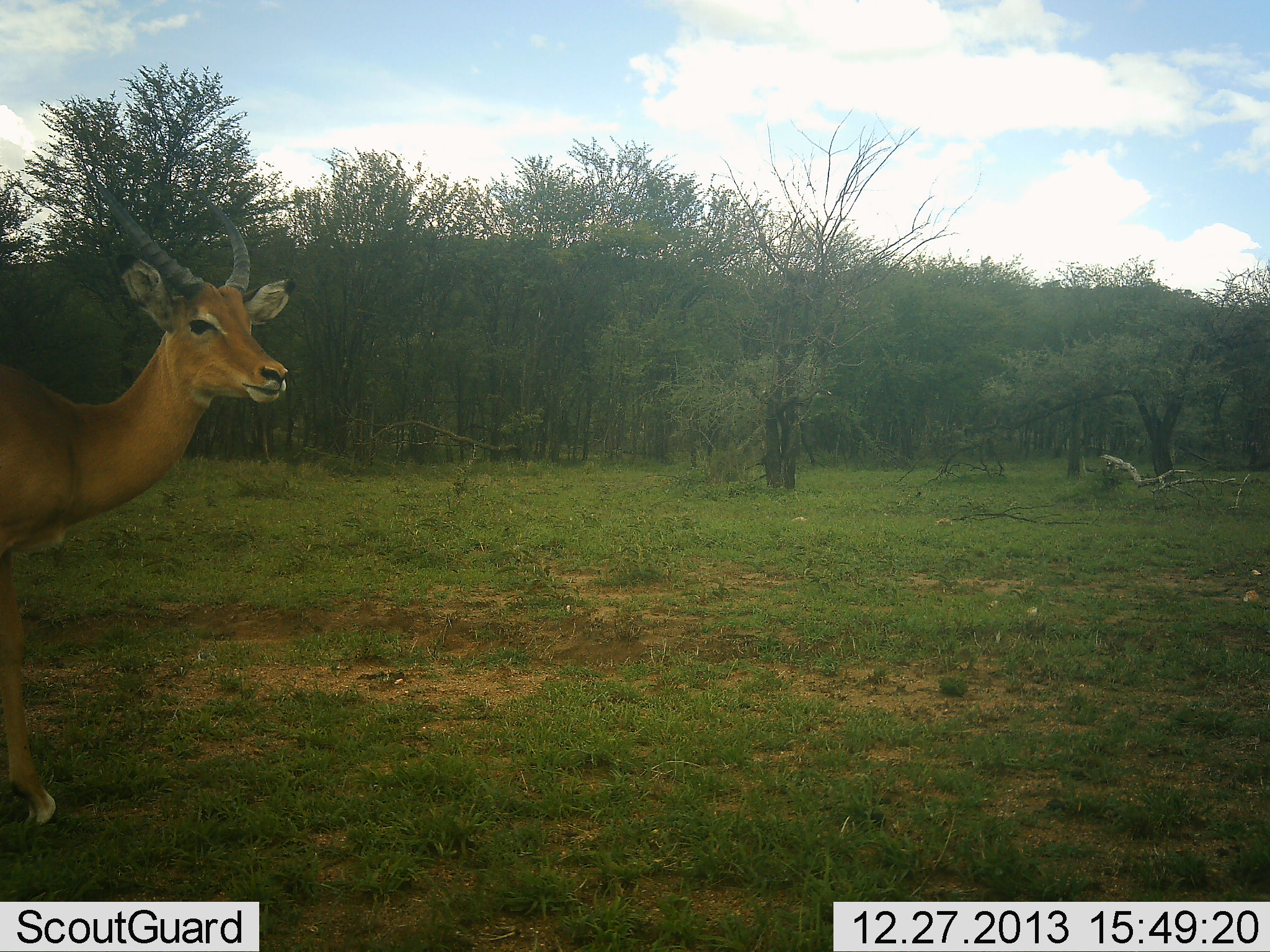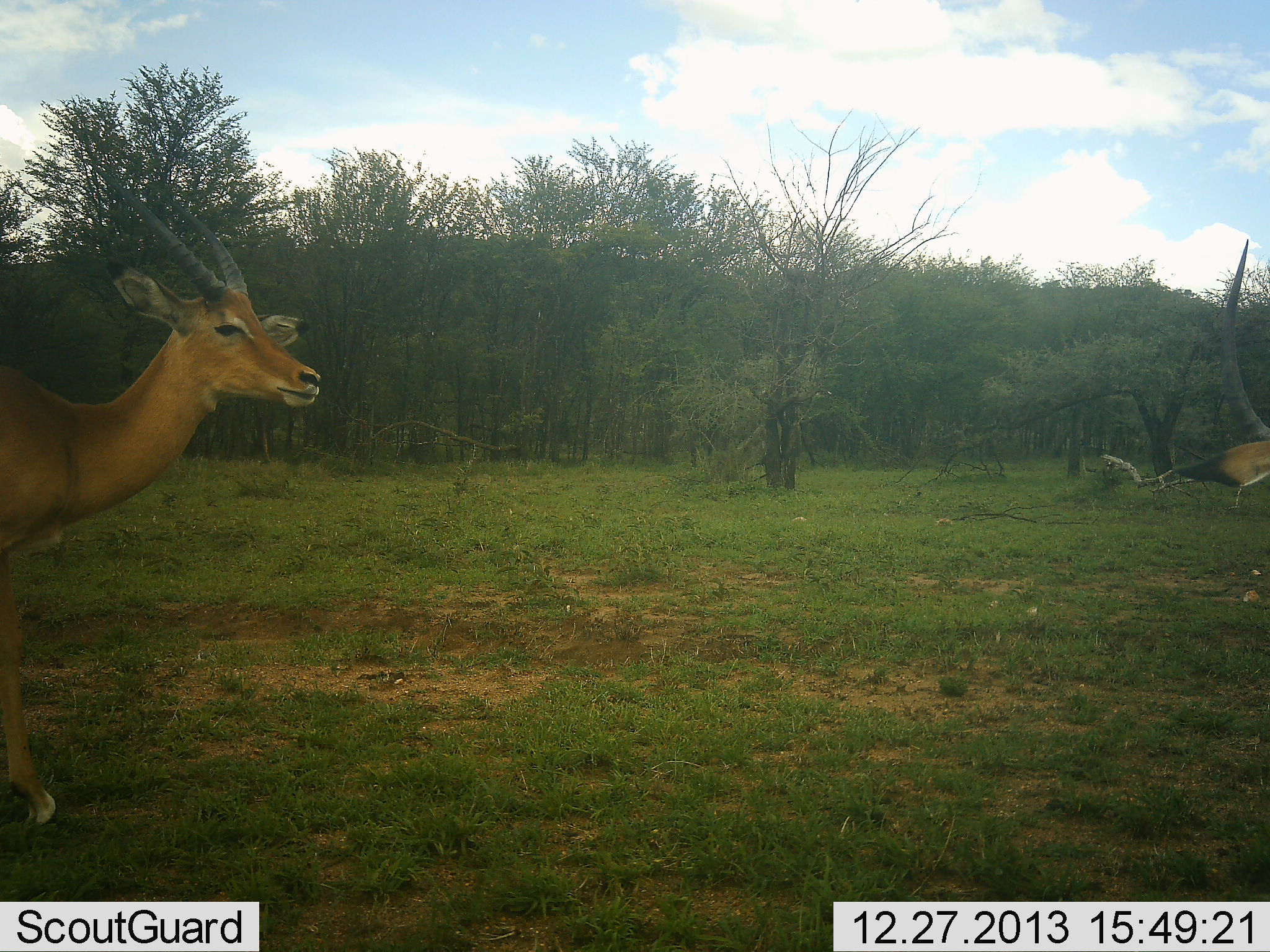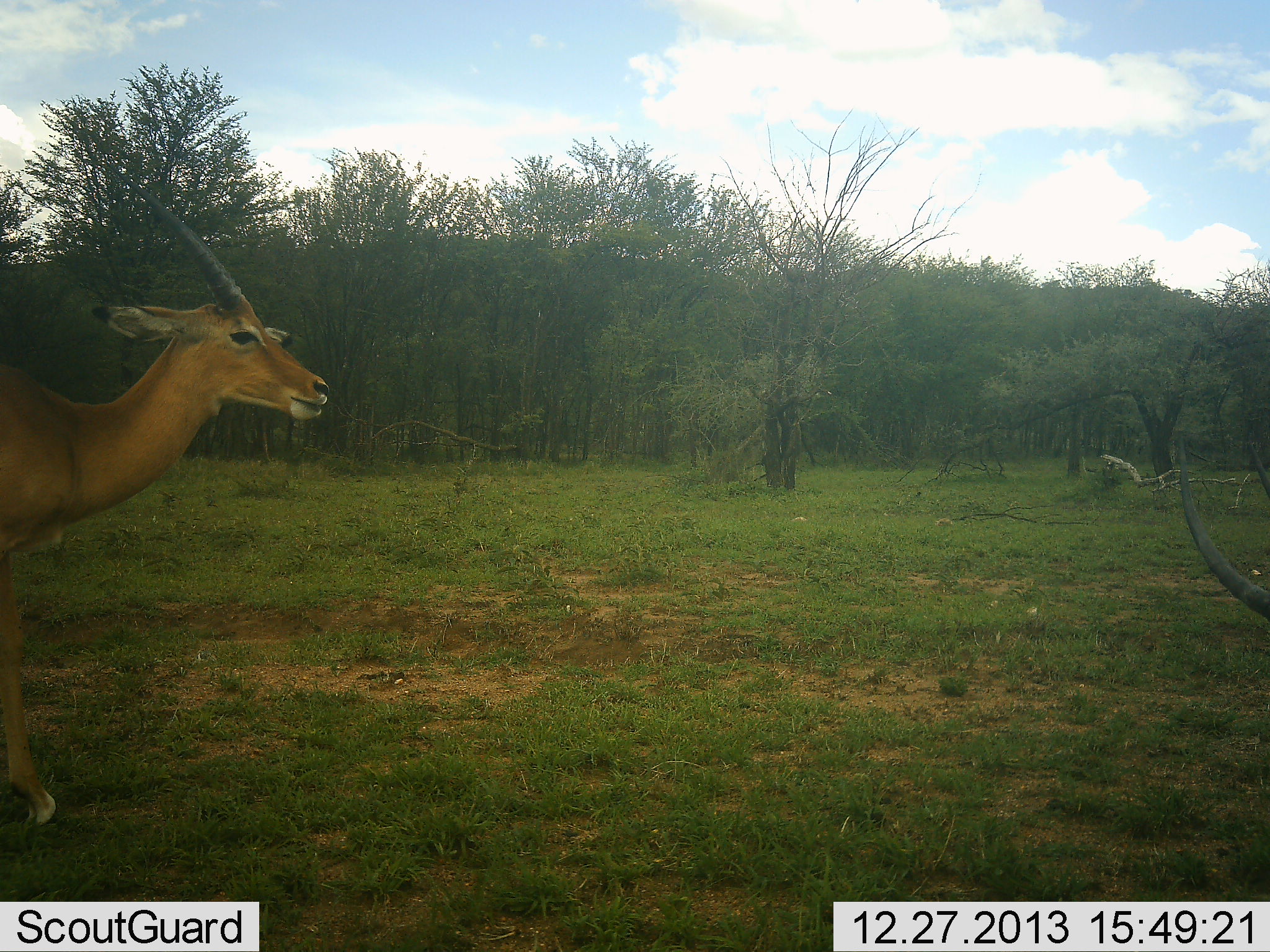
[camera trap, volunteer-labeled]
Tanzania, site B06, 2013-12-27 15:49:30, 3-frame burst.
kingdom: Animalia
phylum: Chordata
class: Mammalia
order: Artiodactyla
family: Bovidae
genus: Aepyceros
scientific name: Aepyceros melampus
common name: impala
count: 2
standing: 80%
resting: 0%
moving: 20%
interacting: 20%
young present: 0%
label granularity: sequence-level